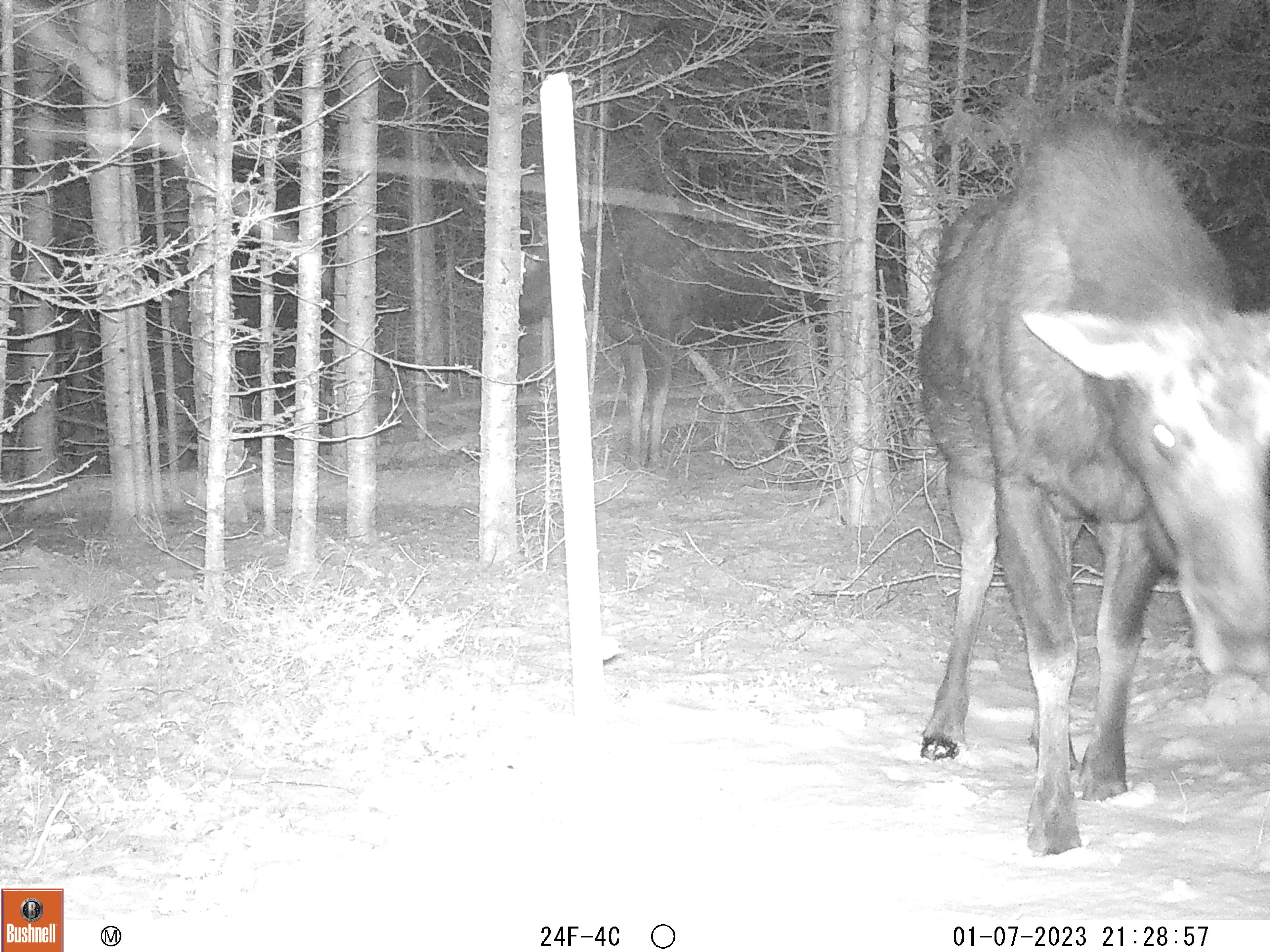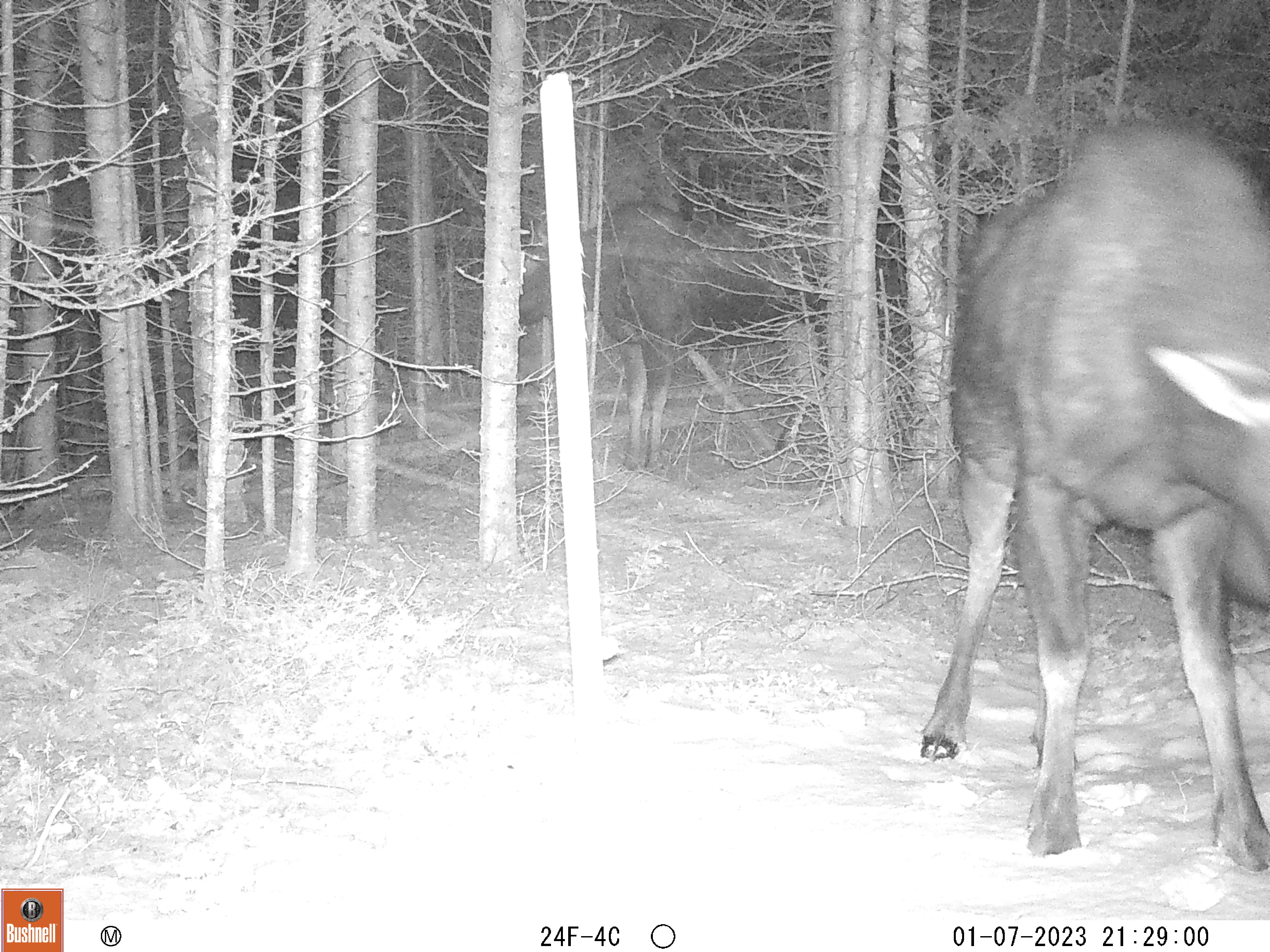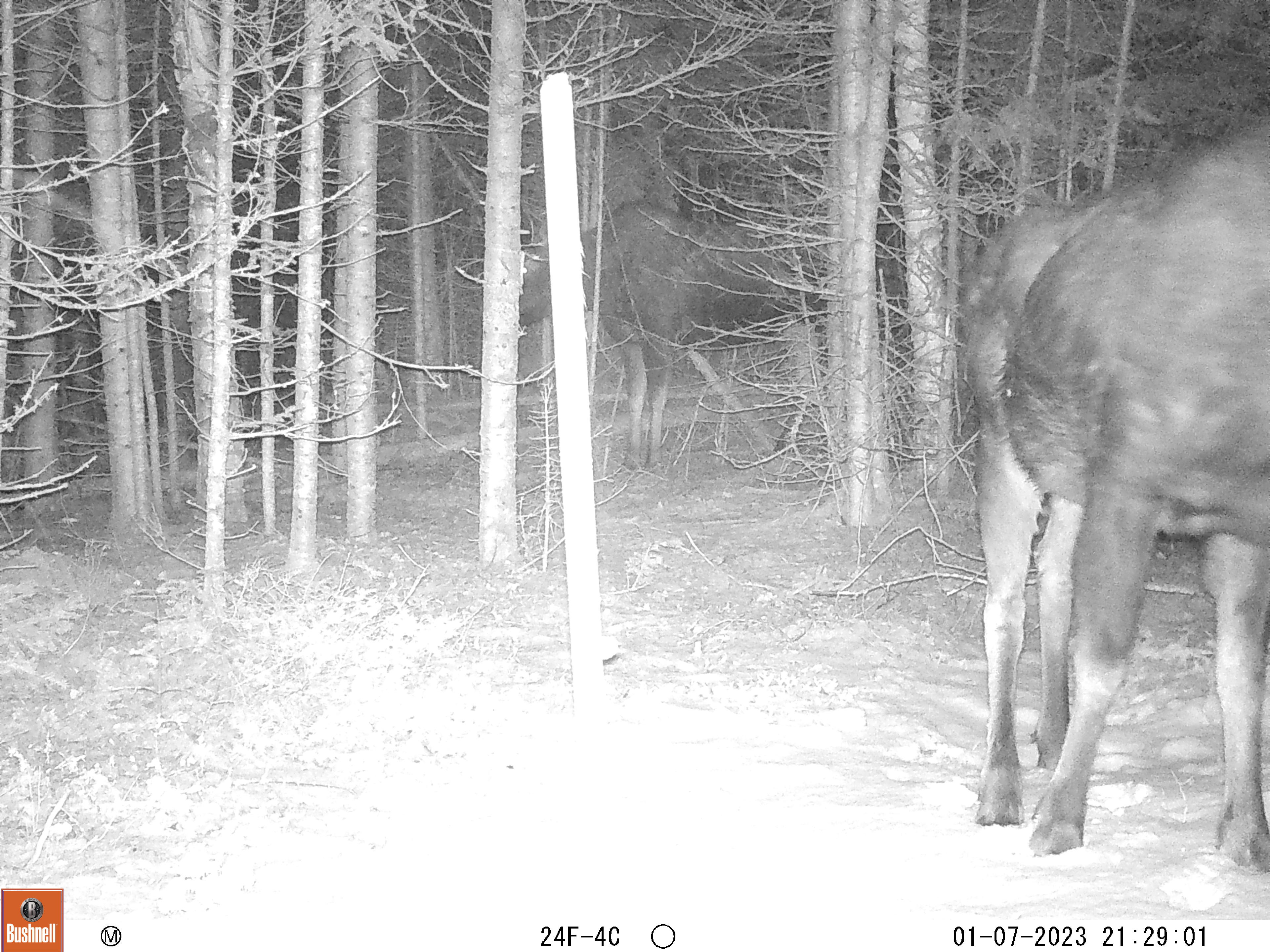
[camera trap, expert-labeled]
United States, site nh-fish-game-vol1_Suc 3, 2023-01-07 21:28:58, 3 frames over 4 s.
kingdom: Animalia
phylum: Chordata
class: Mammalia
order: Artiodactyla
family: Cervidae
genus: Alces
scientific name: Alces alces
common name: moose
Moose (Alces alces).